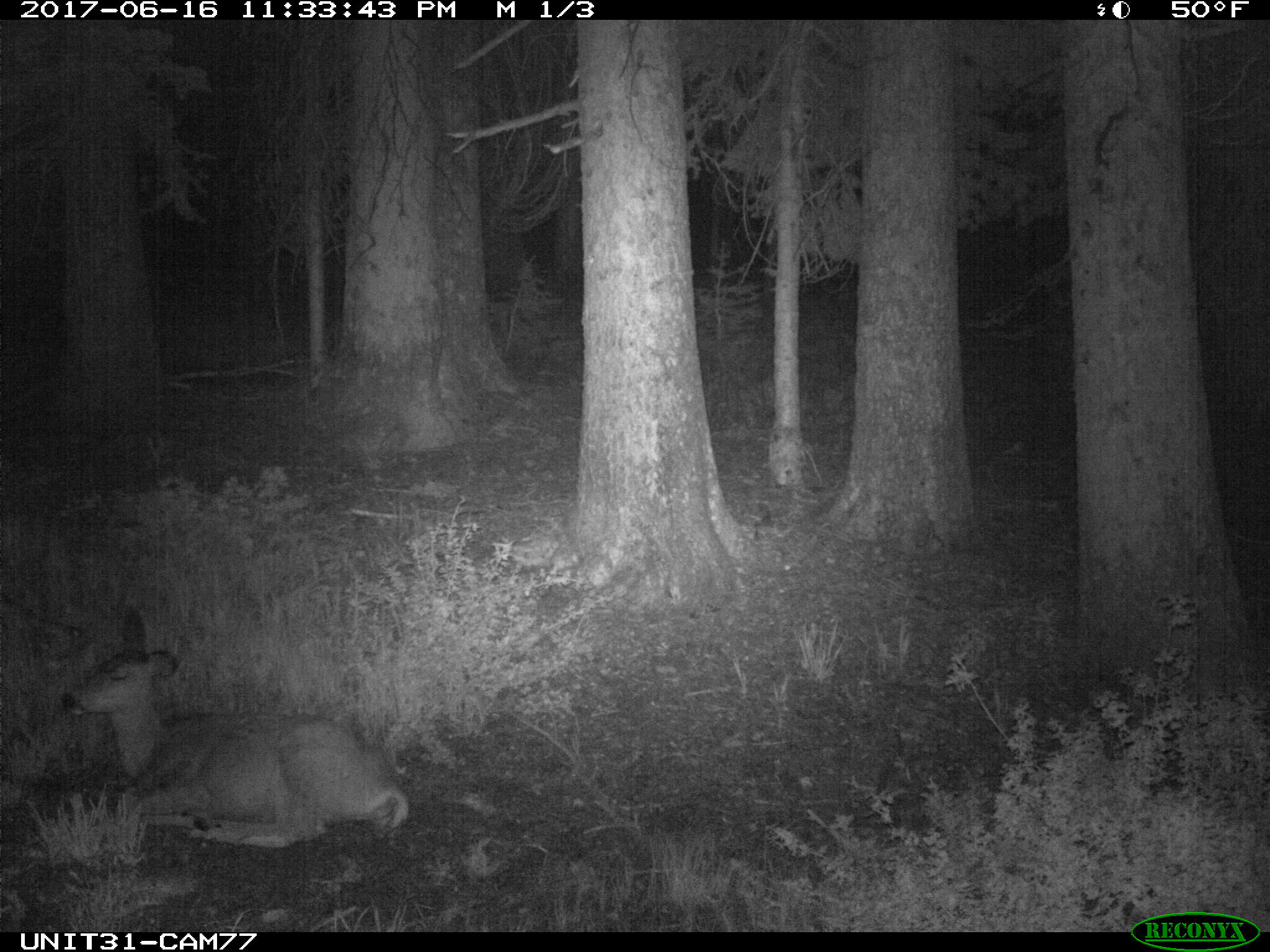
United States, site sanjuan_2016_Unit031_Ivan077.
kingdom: Animalia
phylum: Chordata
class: Mammalia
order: Artiodactyla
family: Cervidae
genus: Odocoileus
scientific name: Odocoileus hemionus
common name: mule deer